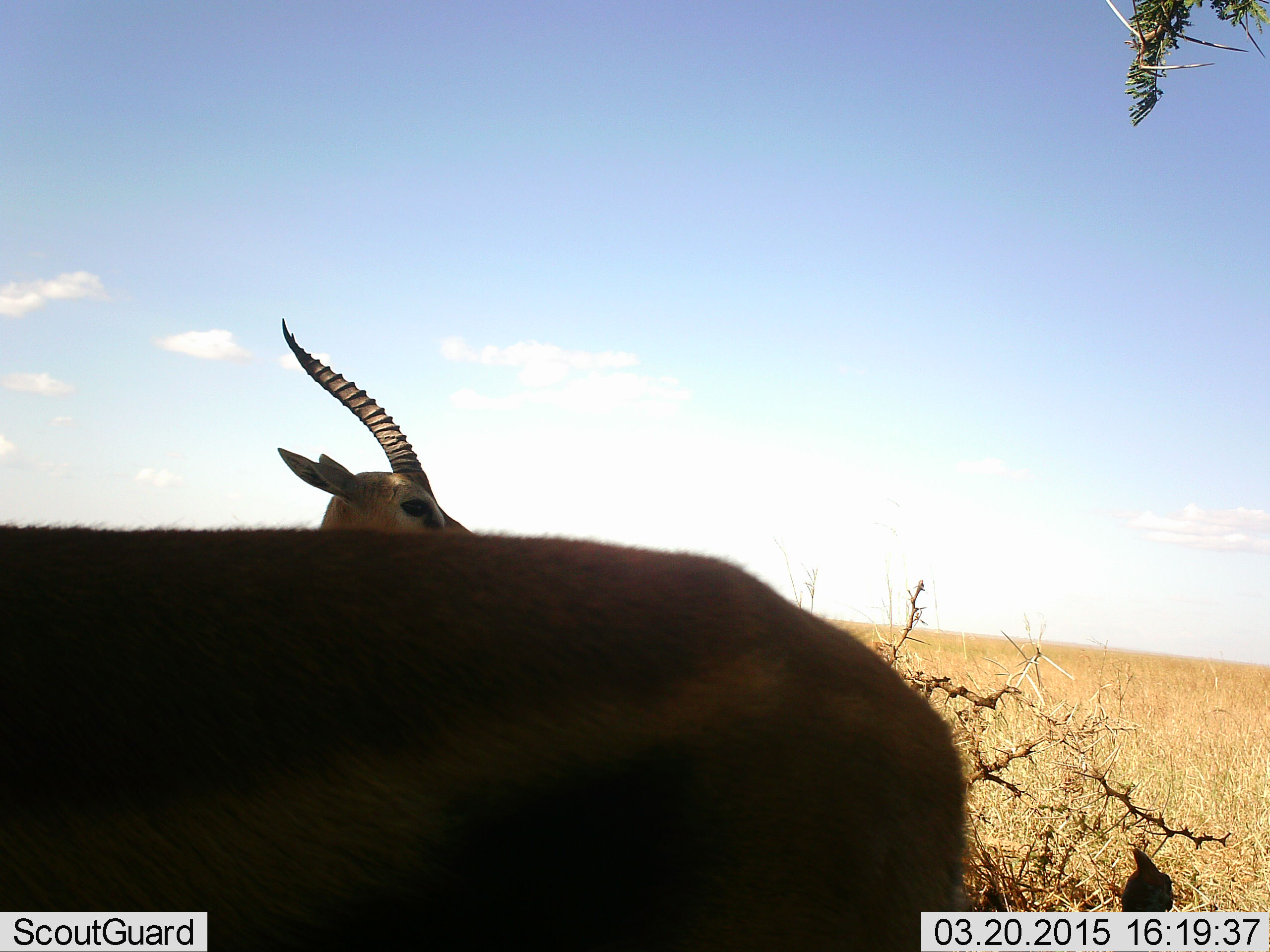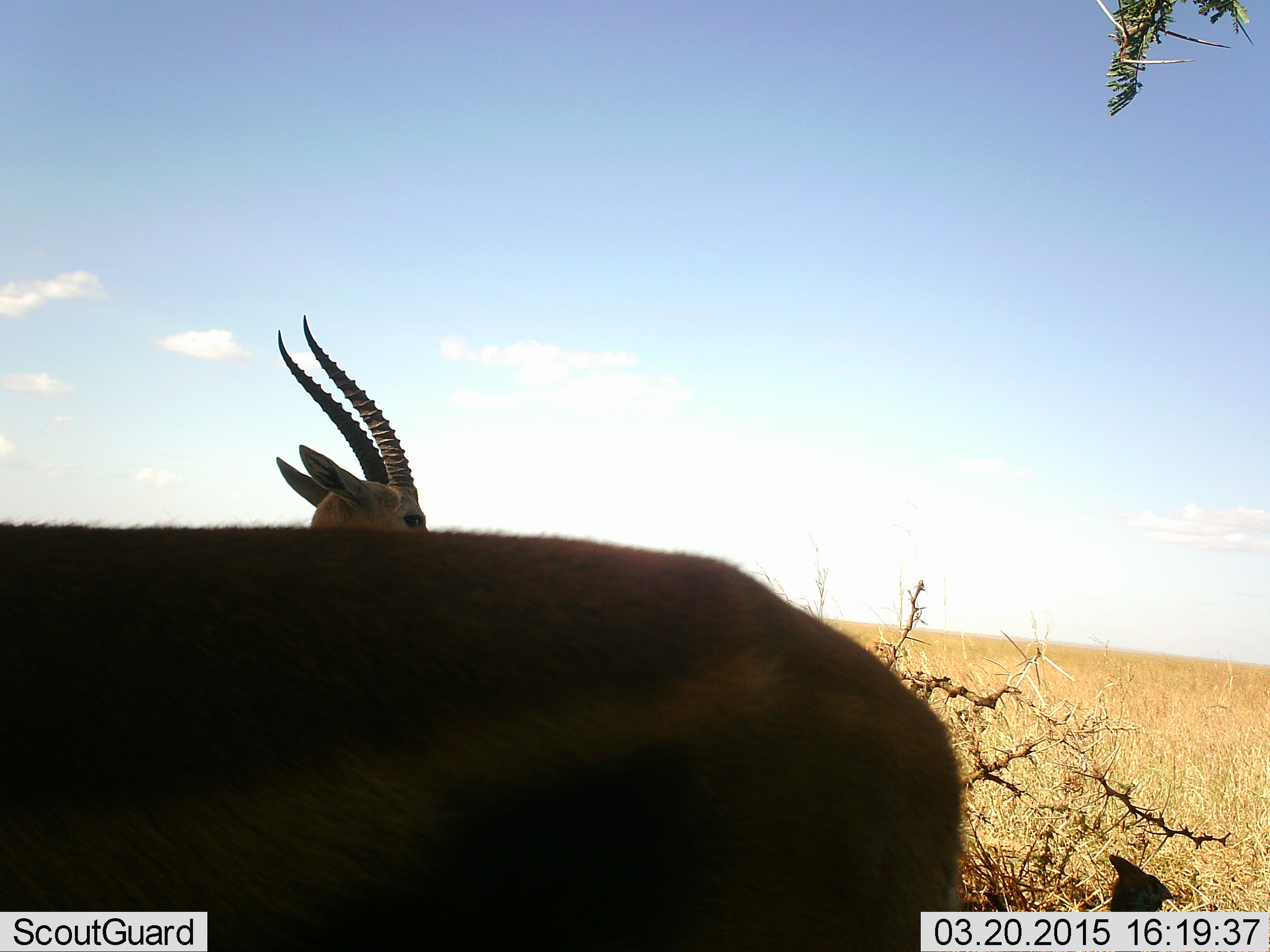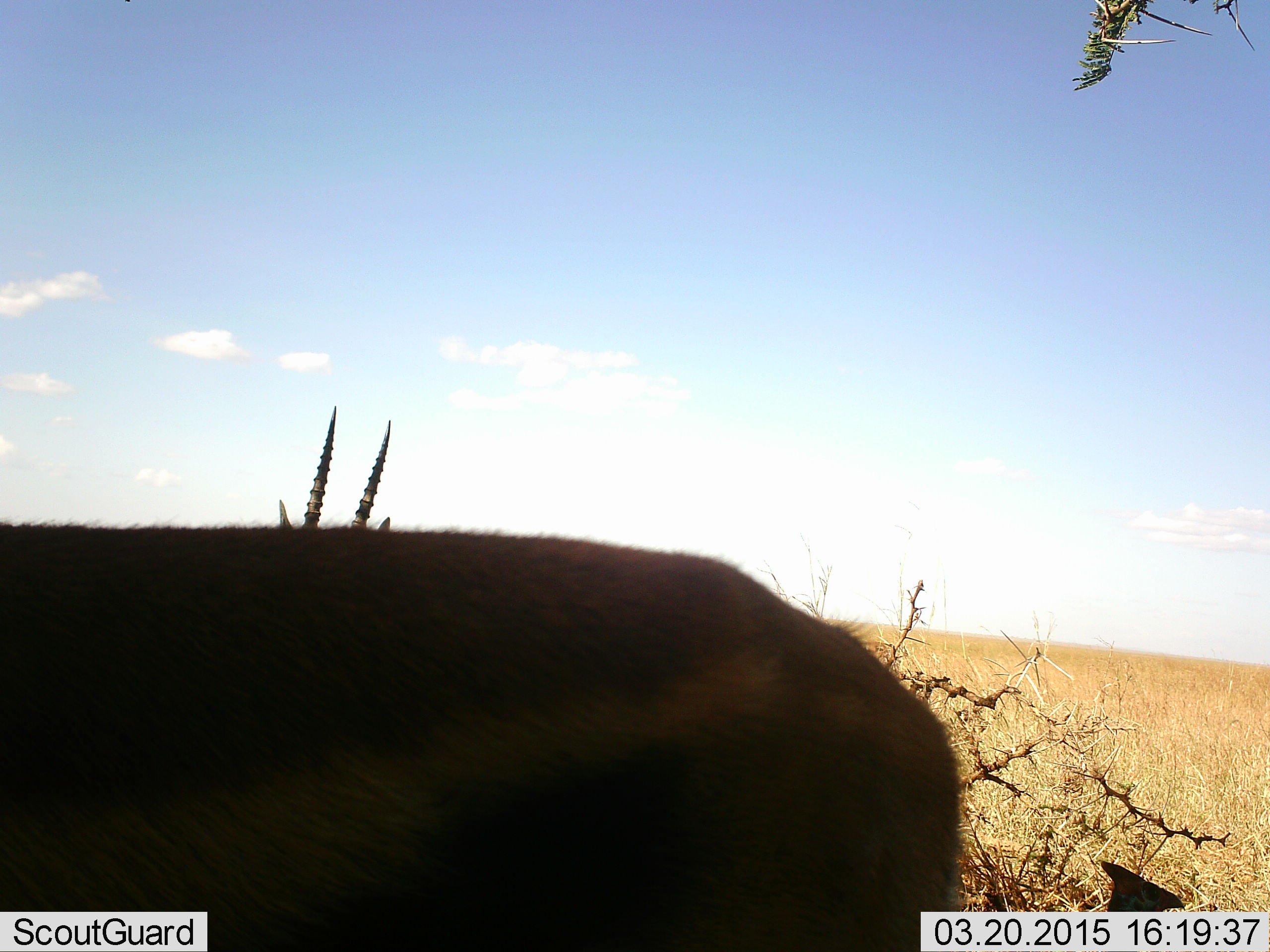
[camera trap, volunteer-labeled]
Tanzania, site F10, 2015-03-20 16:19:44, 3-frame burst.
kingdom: Animalia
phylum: Chordata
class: Mammalia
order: Artiodactyla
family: Bovidae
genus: Eudorcas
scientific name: Eudorcas thomsonii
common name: thomson's gazelle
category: gazellethomsons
Gazellethomsons (thomson's gazelle) (Eudorcas thomsonii), count 2. Behavior (volunteer vote fractions): standing 91%, resting 18%, moving 9%, interacting 0%. Young present (vote fraction): 9%. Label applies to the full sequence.